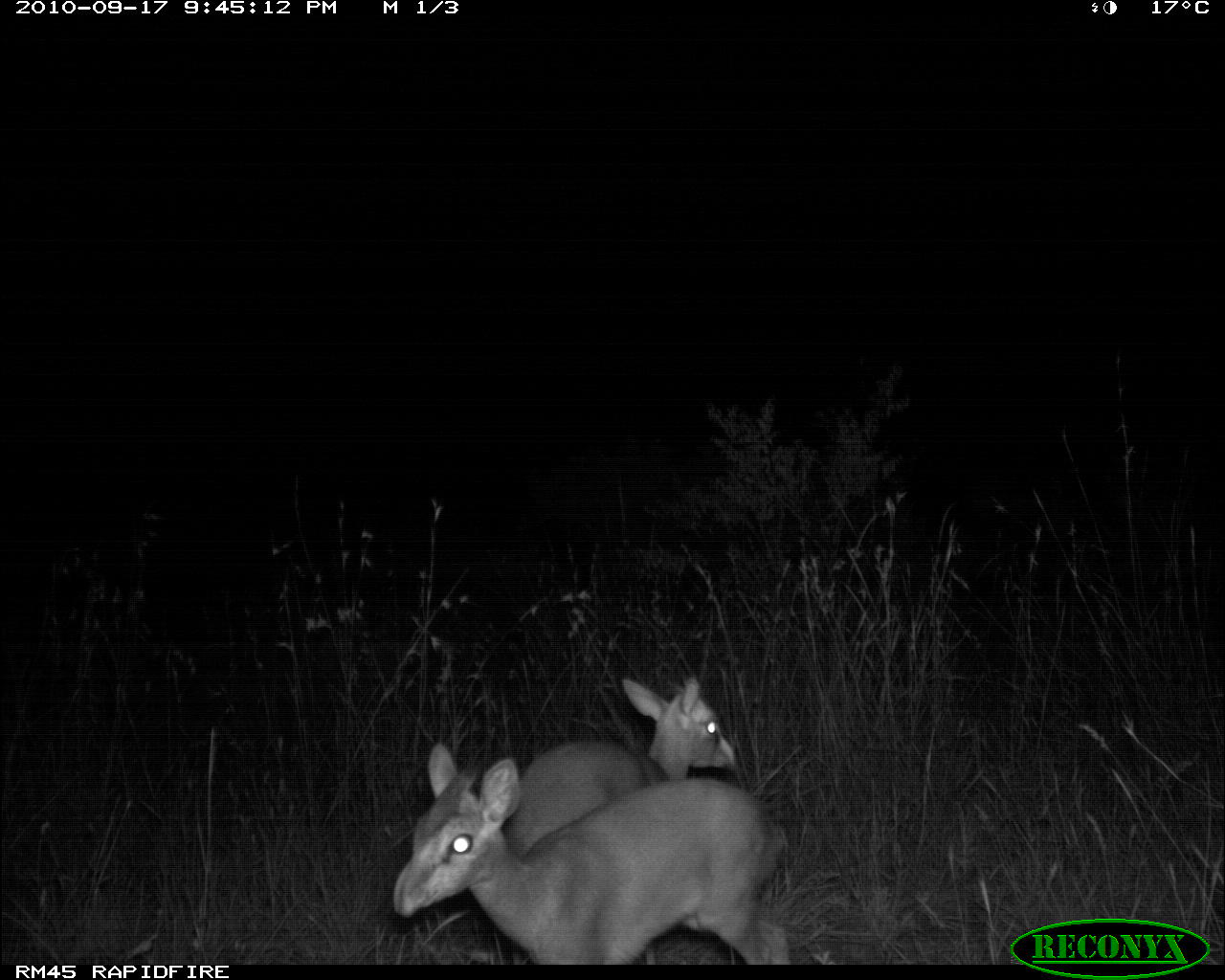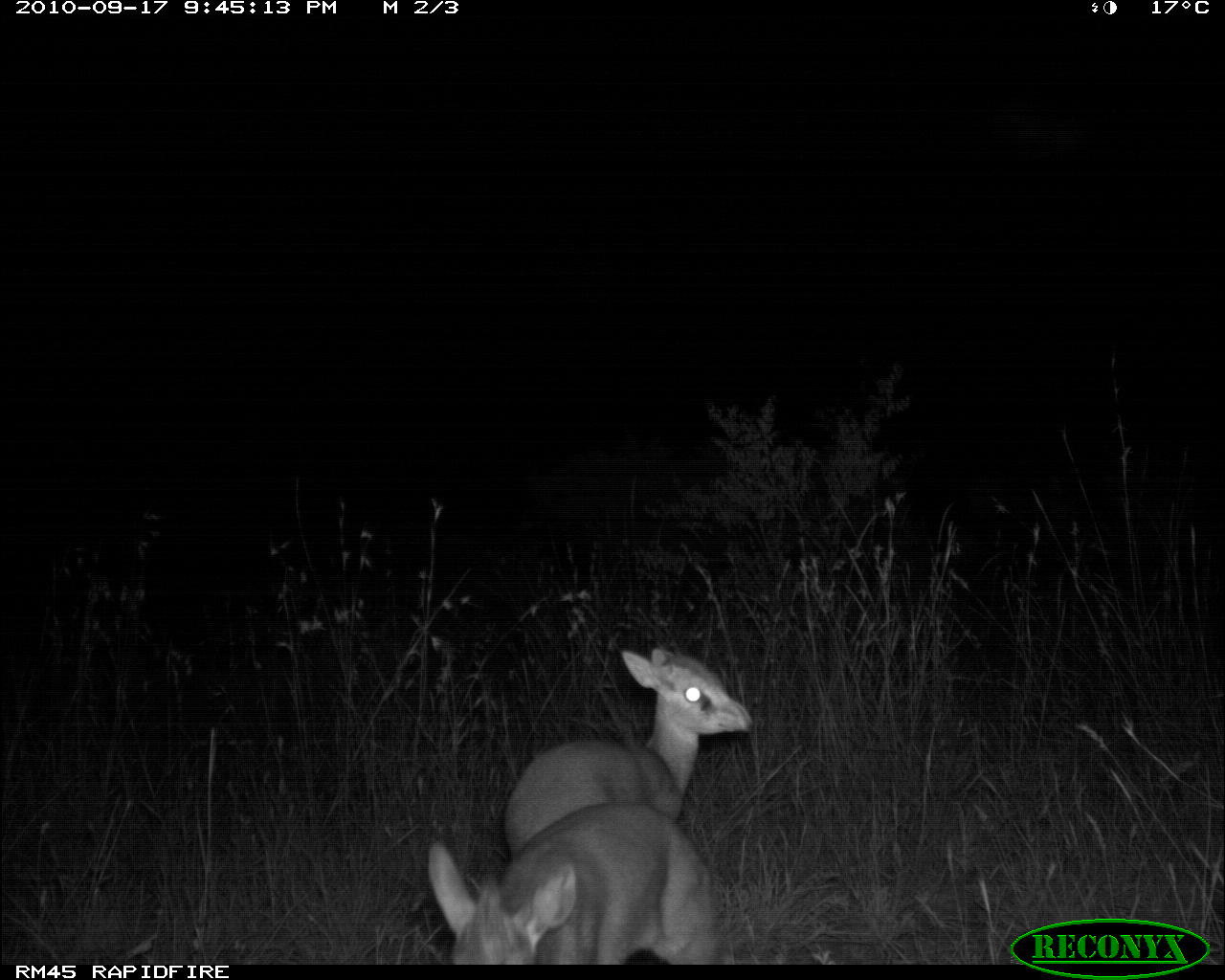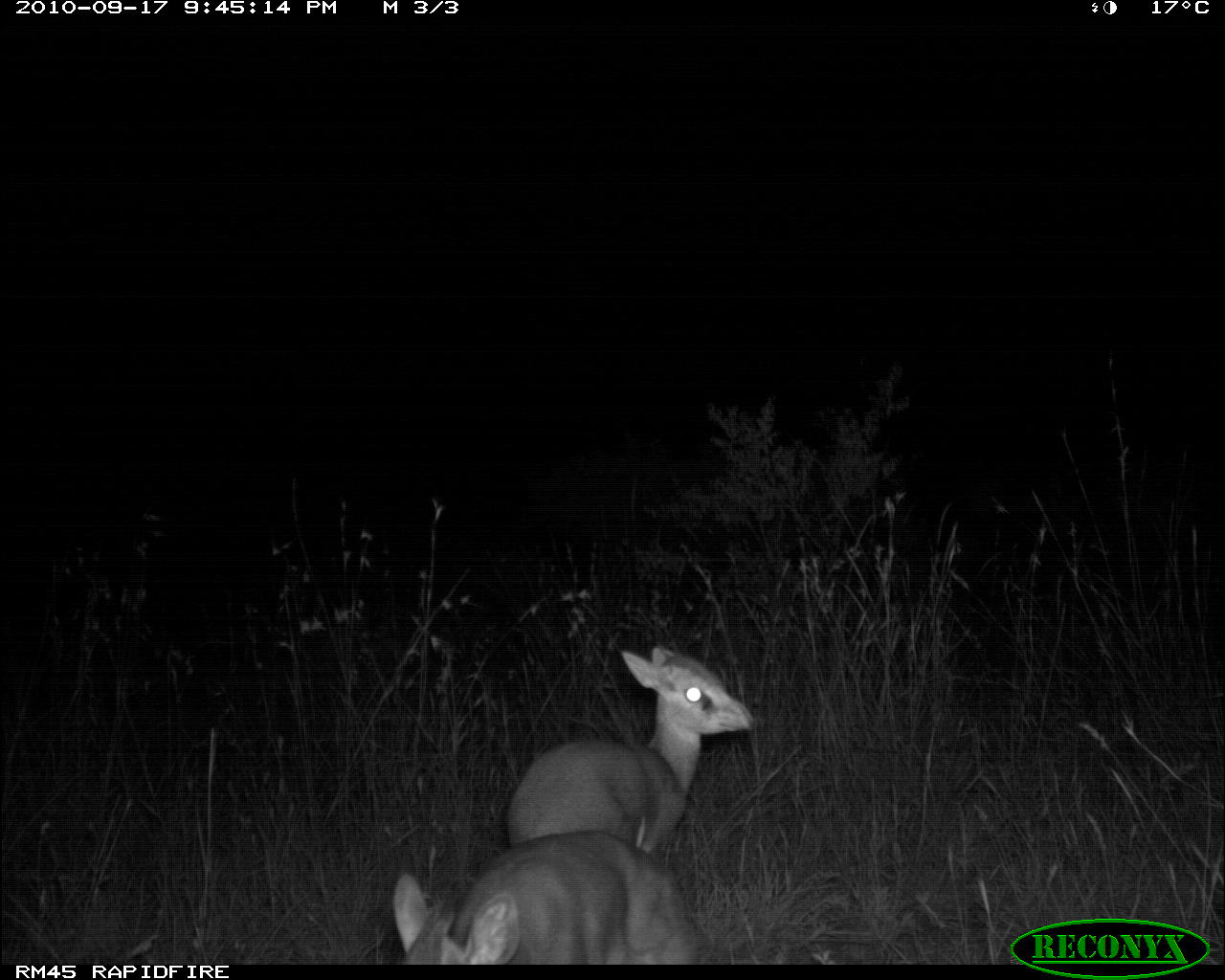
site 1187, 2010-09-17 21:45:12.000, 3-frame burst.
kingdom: Animalia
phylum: Chordata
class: Mammalia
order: Artiodactyla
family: Bovidae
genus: Madoqua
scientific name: Madoqua guentheri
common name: günther's dik-dik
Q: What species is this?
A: Madoqua guentheri (günther's dik-dik).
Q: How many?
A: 2.